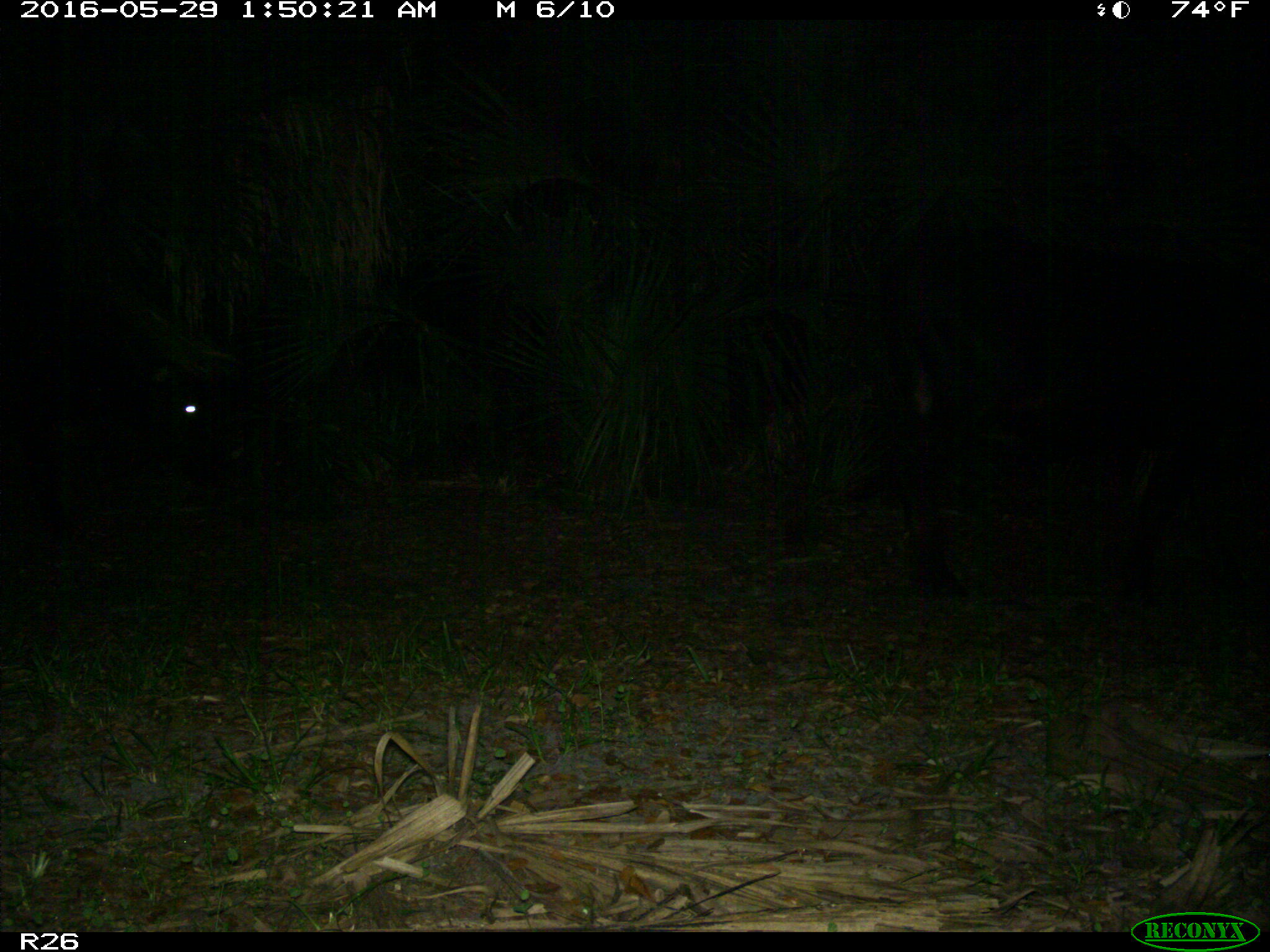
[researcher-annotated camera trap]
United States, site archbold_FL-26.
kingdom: Animalia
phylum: Chordata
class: Mammalia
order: Artiodactyla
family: Bovidae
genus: Bos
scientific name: Bos taurus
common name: domestic cow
Bos taurus (domestic cow).